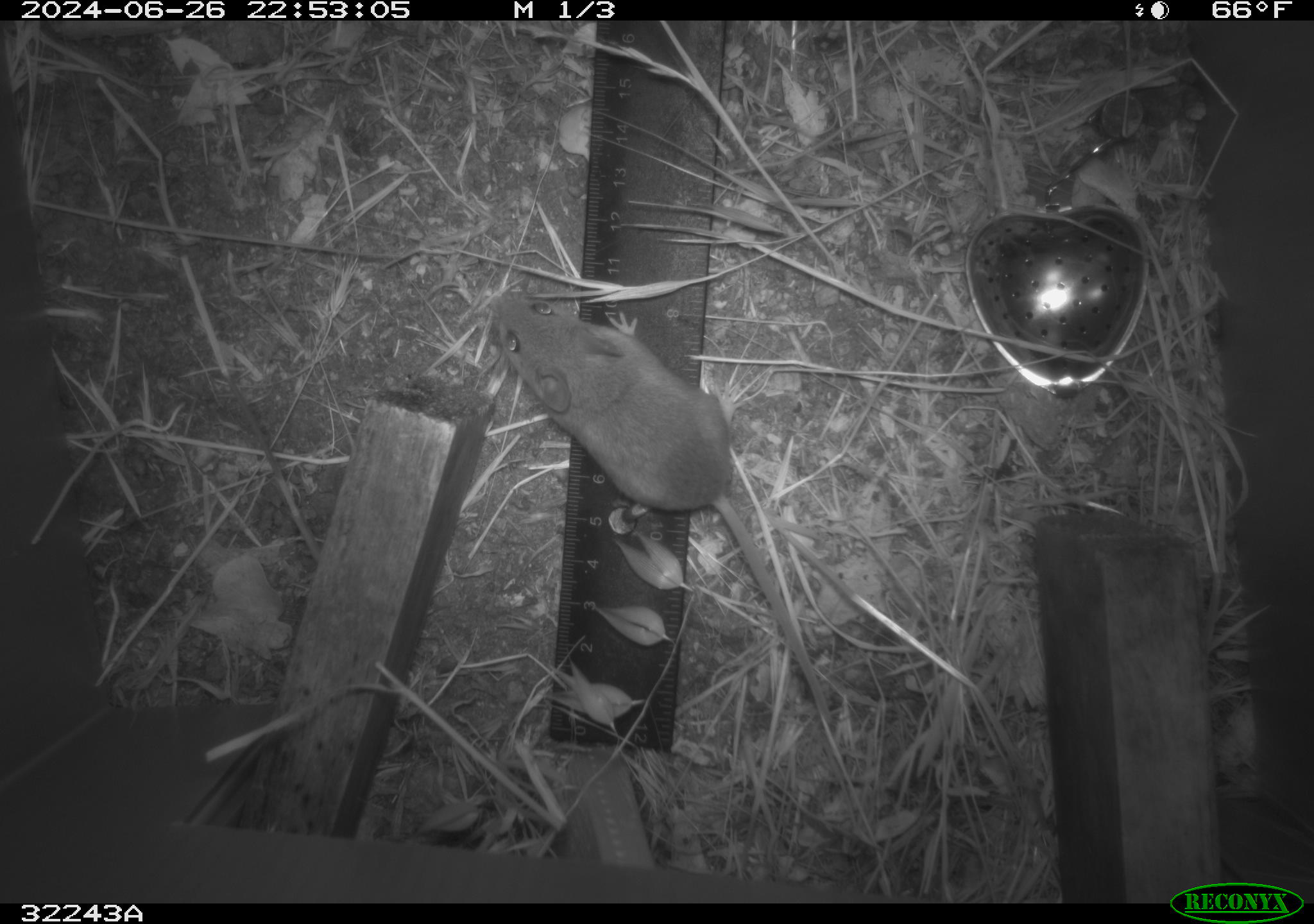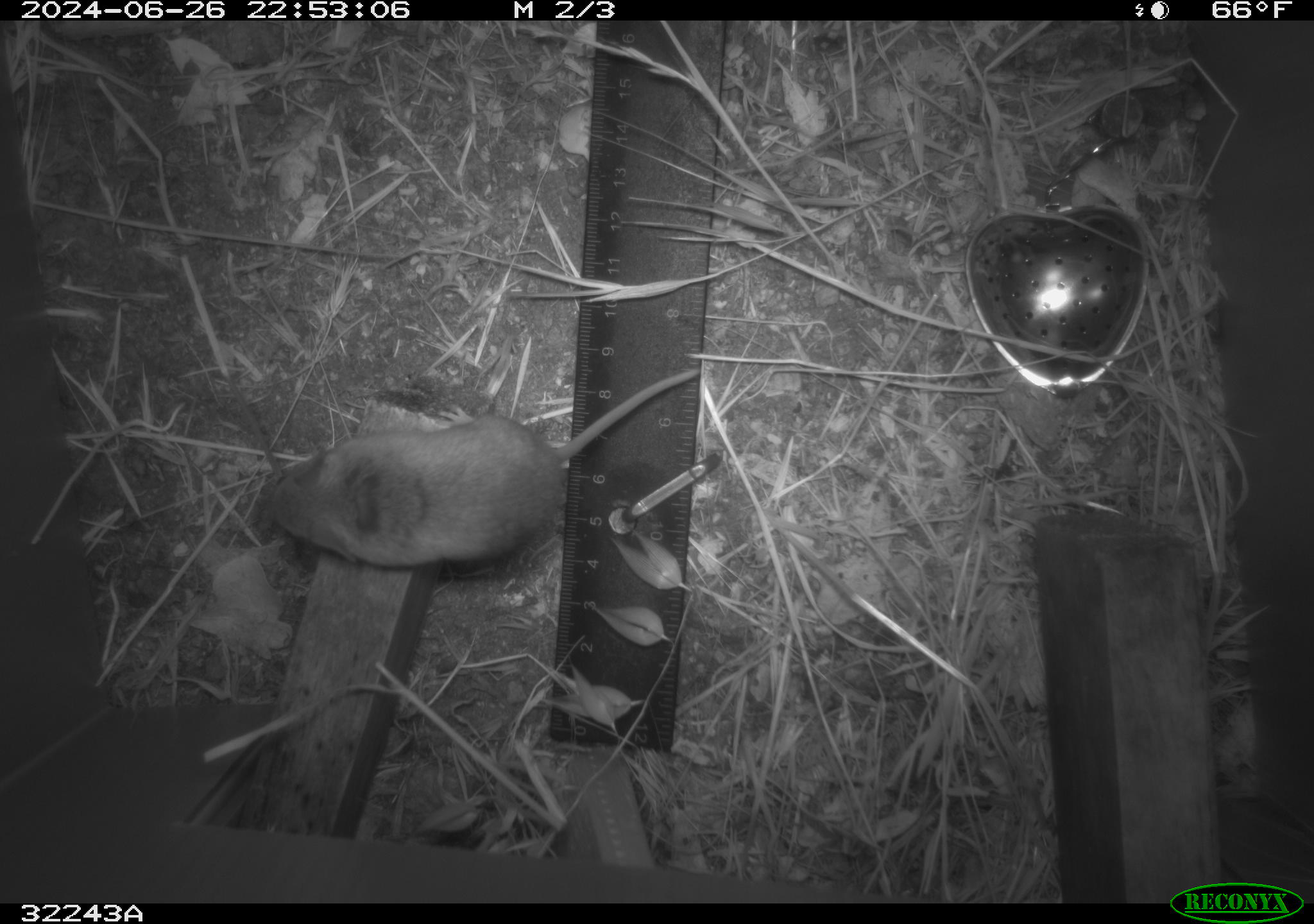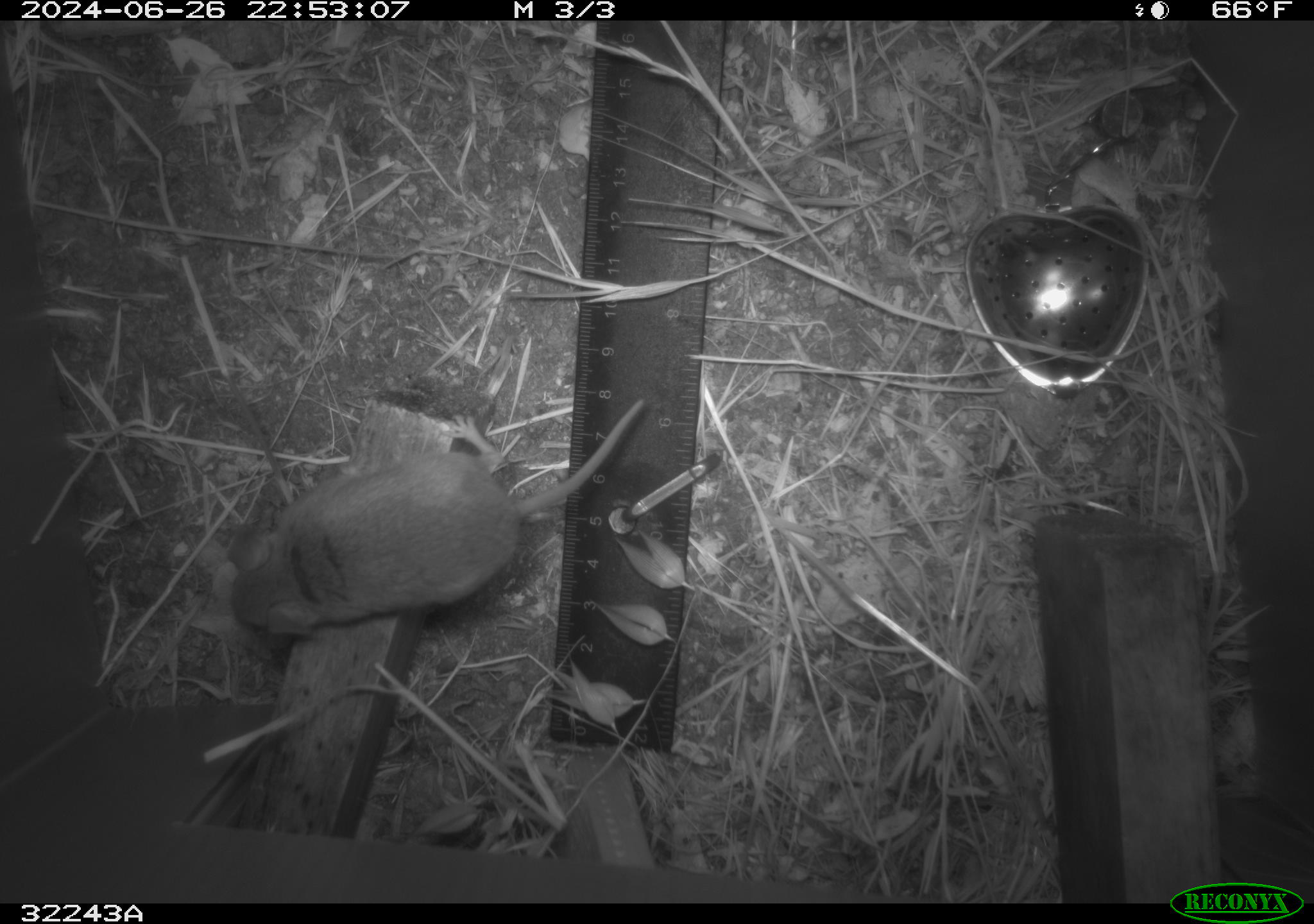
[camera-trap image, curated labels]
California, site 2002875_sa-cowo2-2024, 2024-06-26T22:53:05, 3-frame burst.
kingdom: Animalia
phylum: Chordata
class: Mammalia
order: Rodentia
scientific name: Rodentia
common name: rodent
Rodent (Rodentia).